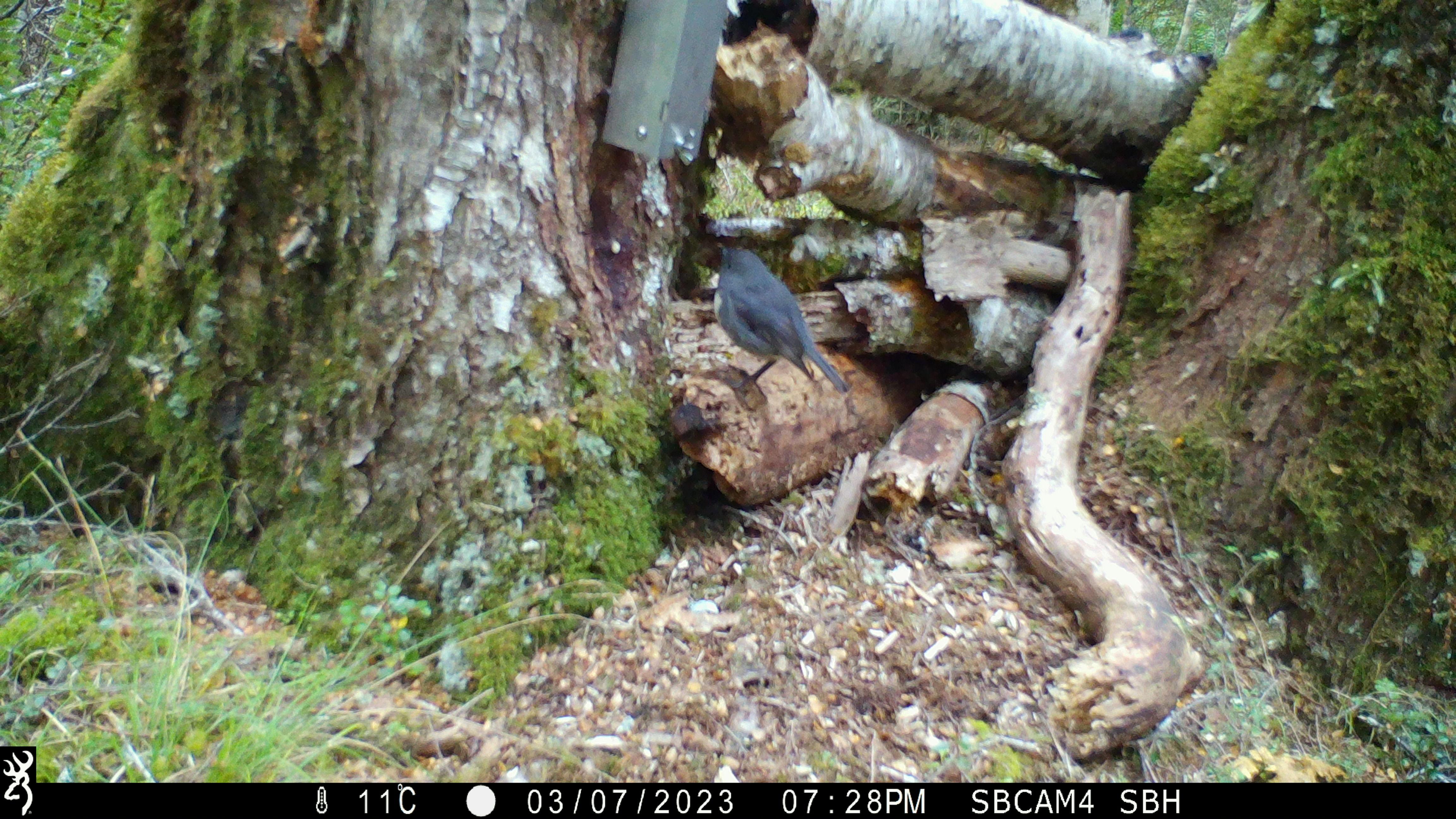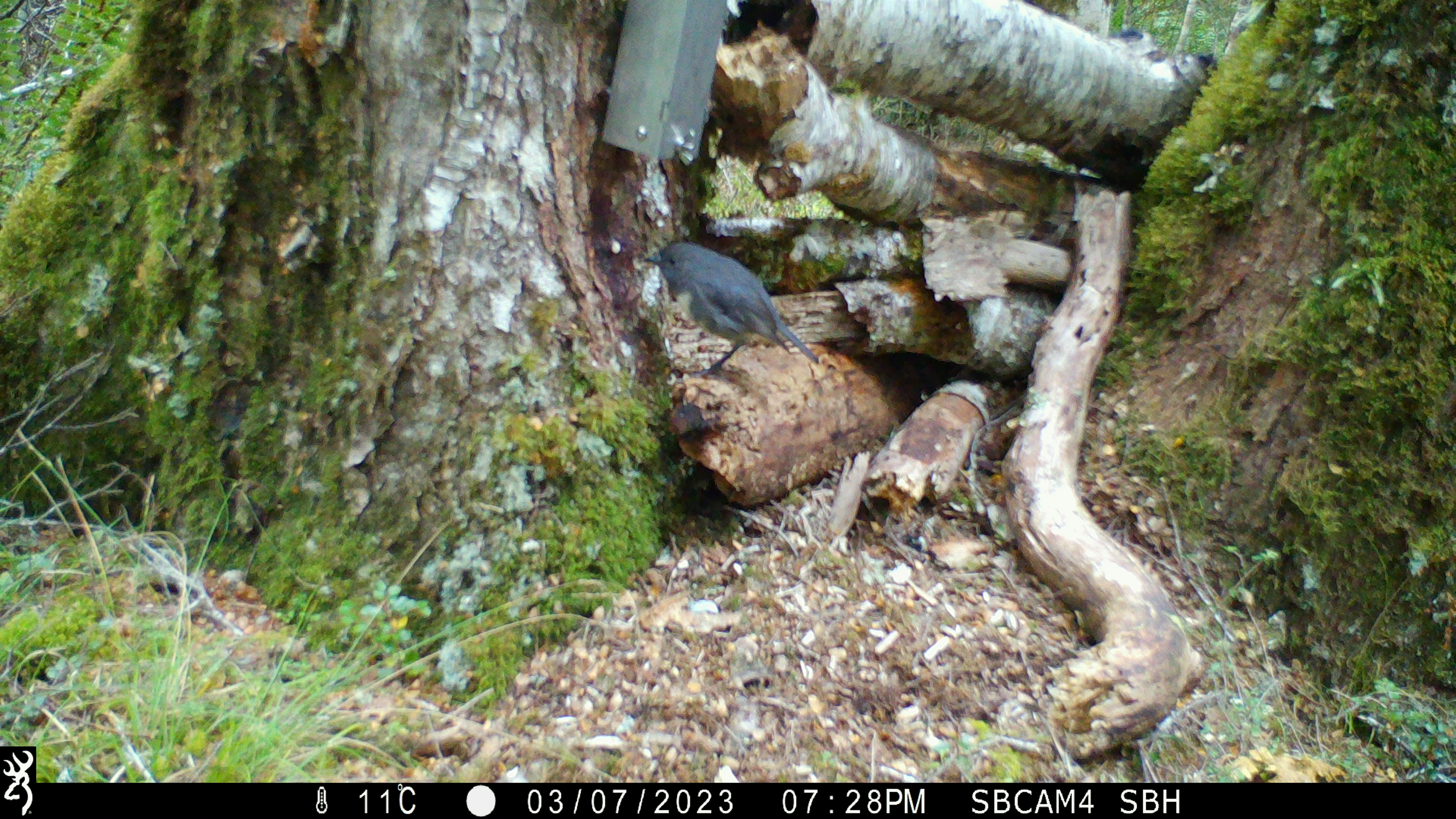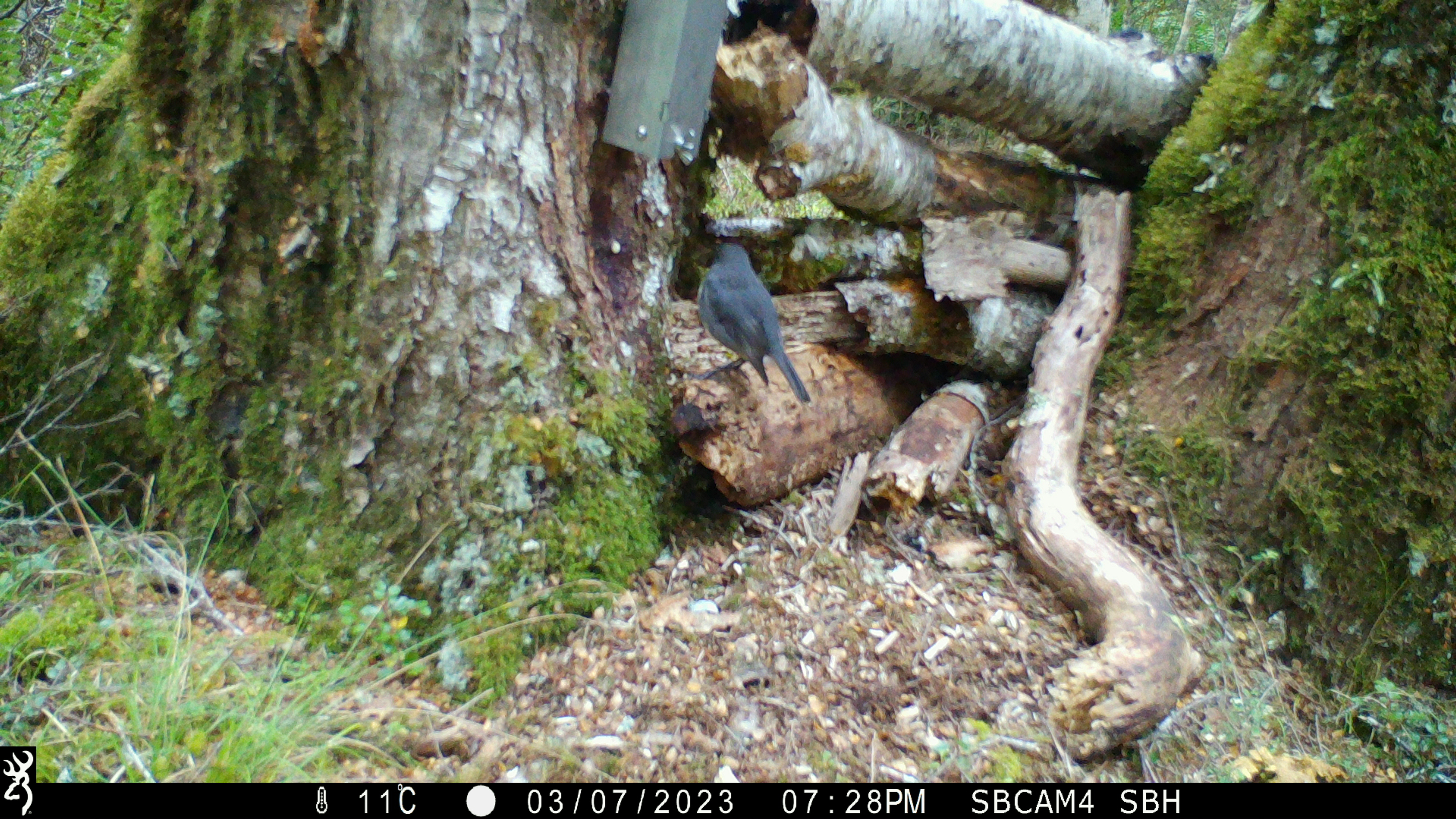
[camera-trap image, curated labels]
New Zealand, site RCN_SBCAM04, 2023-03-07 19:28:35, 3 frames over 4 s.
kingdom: Animalia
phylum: Chordata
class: Aves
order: Passeriformes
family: Petroicidae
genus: Petroica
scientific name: Petroica australis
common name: new zealand robin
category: robin